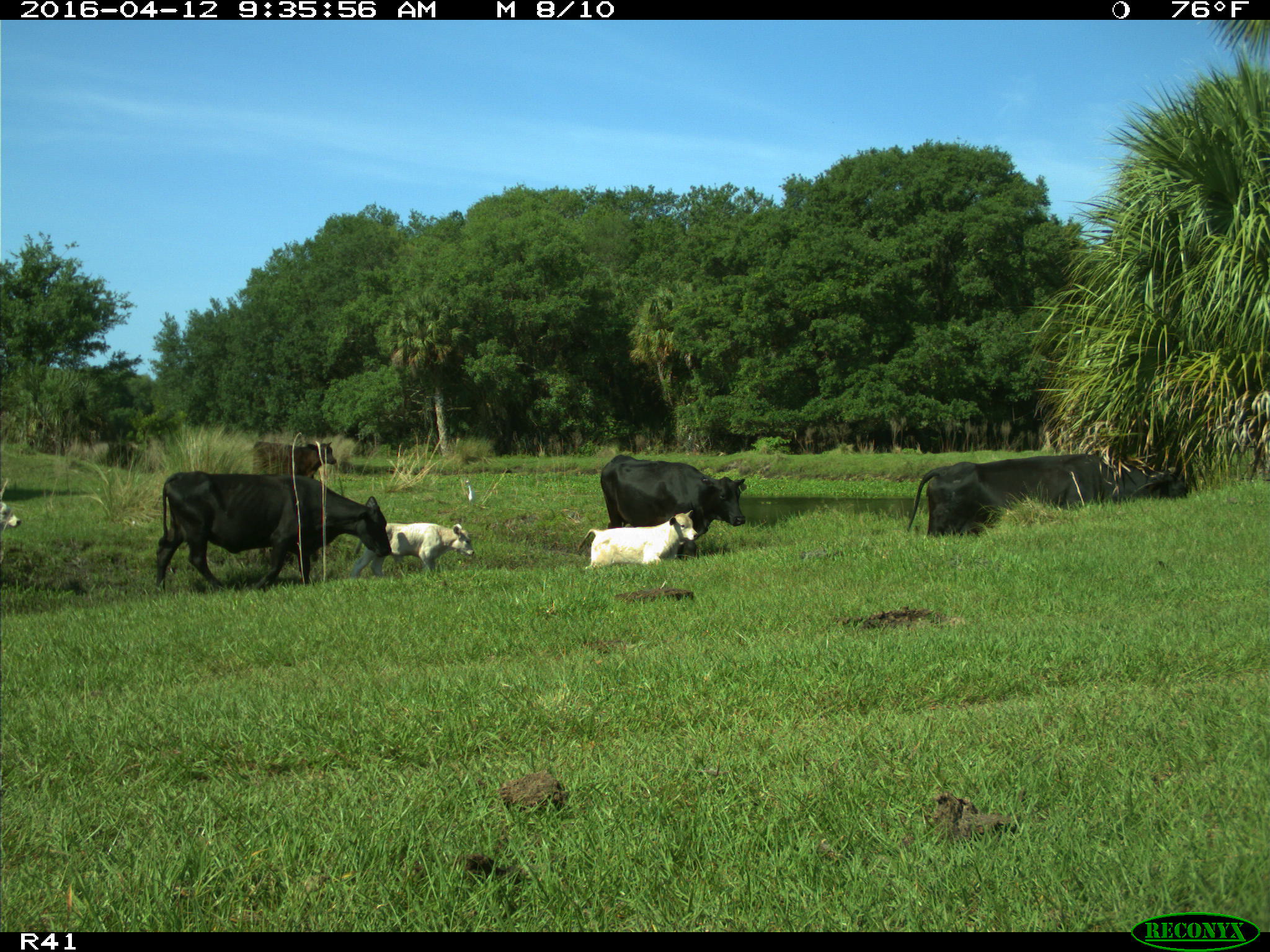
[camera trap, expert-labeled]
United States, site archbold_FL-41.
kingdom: Animalia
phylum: Chordata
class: Mammalia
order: Artiodactyla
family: Bovidae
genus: Bos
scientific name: Bos taurus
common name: domestic cow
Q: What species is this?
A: Bos taurus (domestic cow).